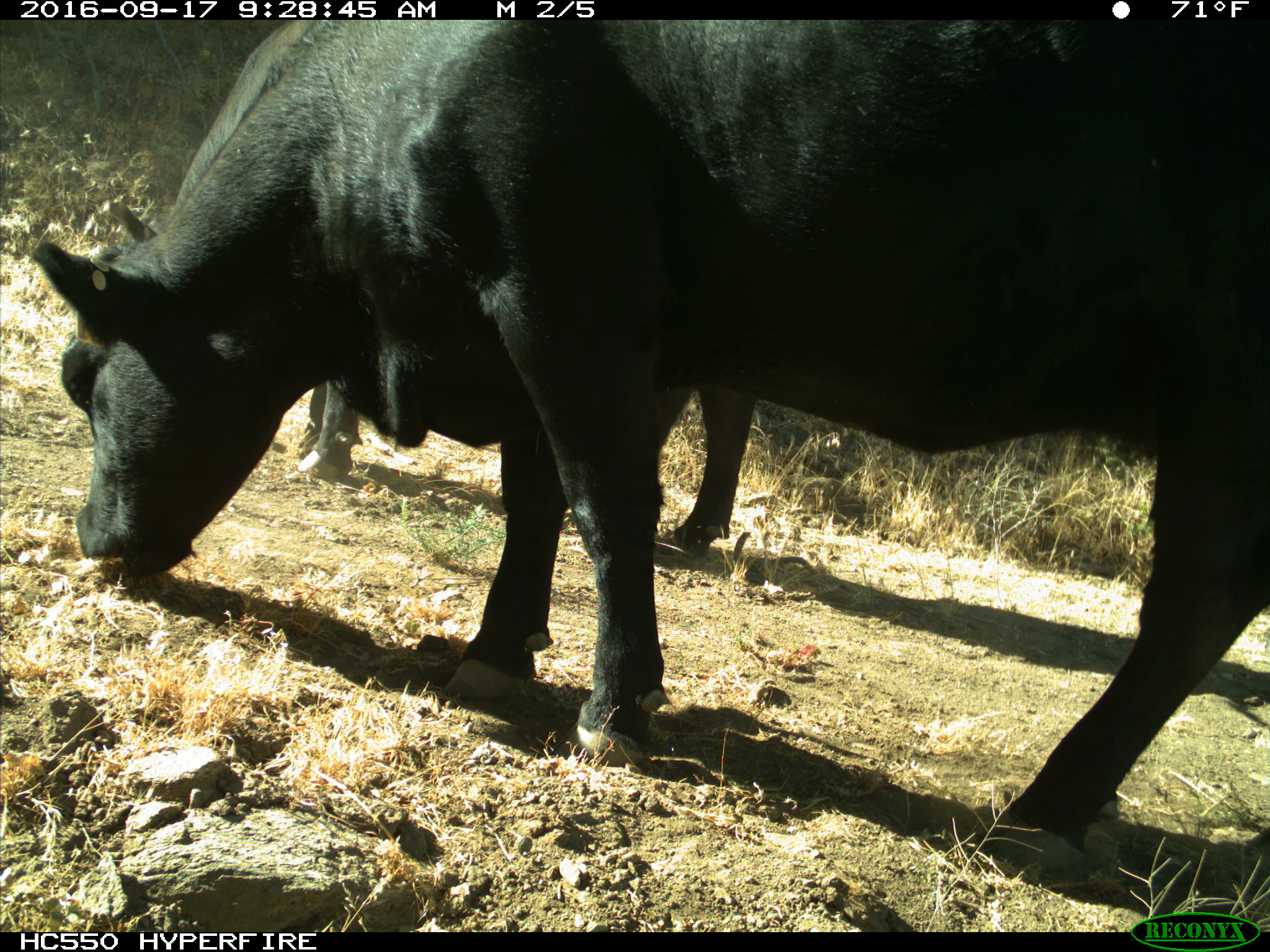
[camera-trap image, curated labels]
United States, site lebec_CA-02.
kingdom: Animalia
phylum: Chordata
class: Mammalia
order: Artiodactyla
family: Bovidae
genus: Bos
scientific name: Bos taurus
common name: domestic cow